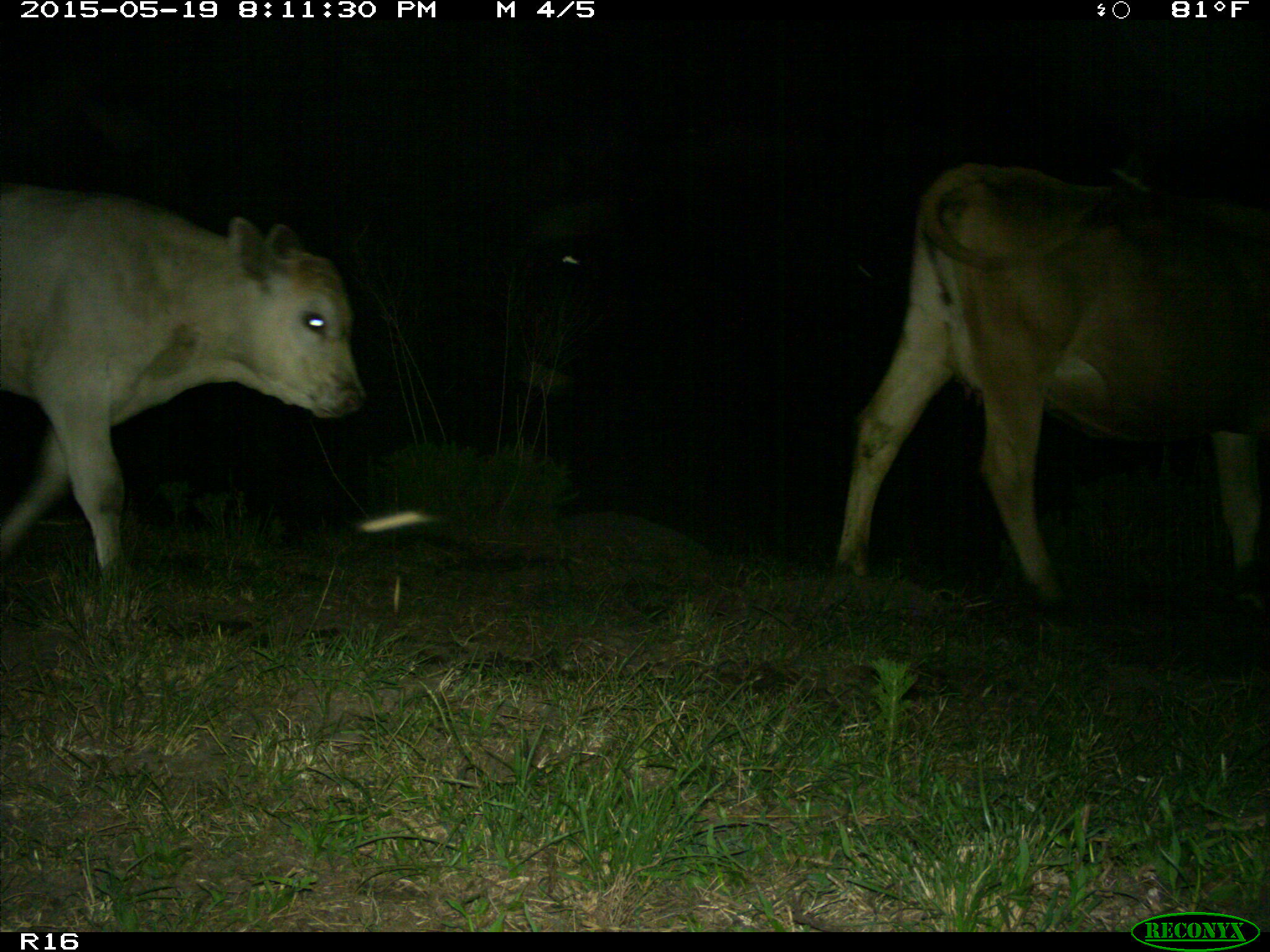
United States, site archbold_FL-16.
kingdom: Animalia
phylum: Chordata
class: Mammalia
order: Artiodactyla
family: Bovidae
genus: Bos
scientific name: Bos taurus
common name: domestic cow